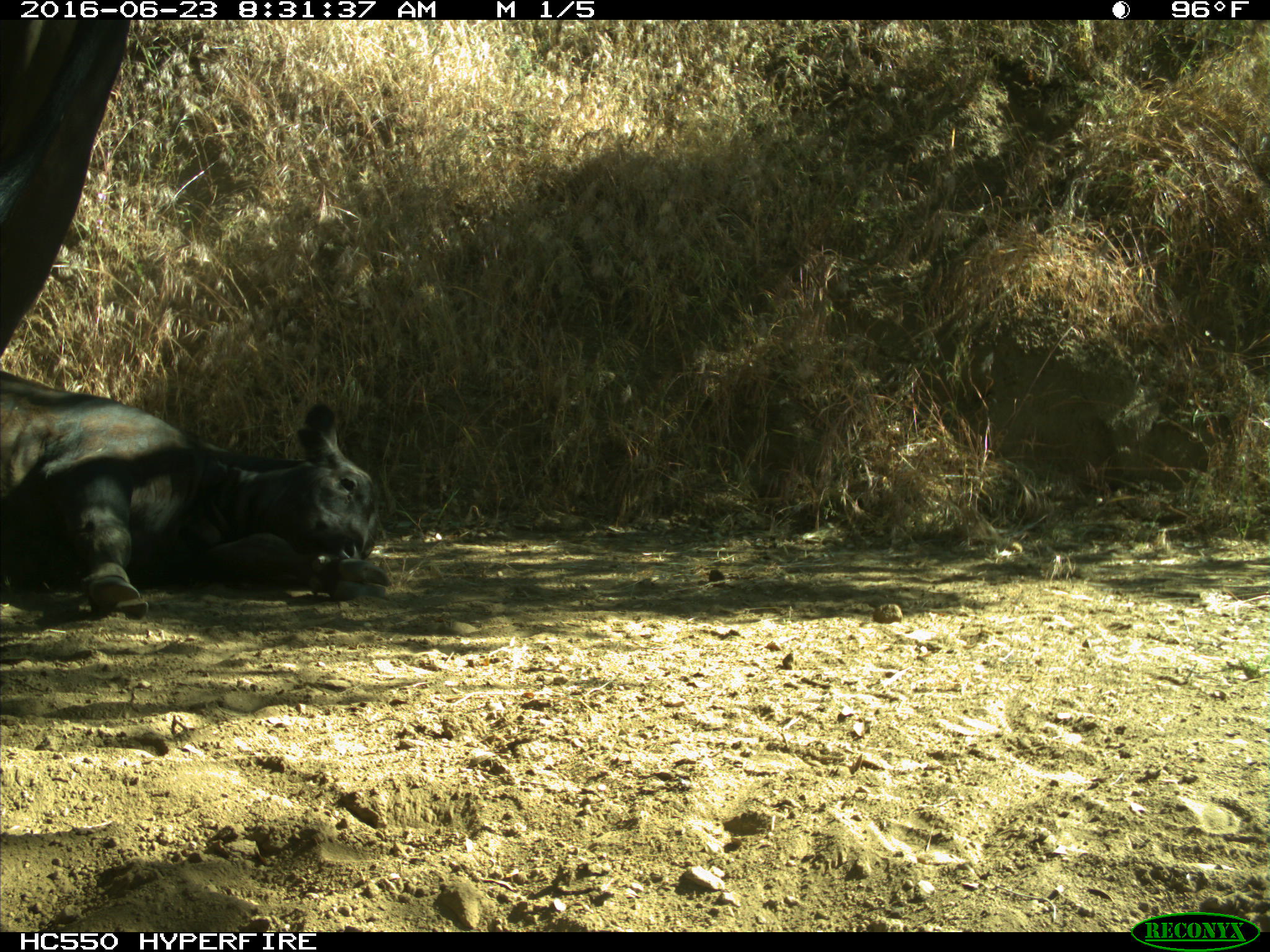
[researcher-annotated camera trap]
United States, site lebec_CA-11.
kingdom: Animalia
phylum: Chordata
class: Mammalia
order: Artiodactyla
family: Bovidae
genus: Bos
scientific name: Bos taurus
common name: domestic cow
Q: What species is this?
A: Bos taurus (domestic cow).